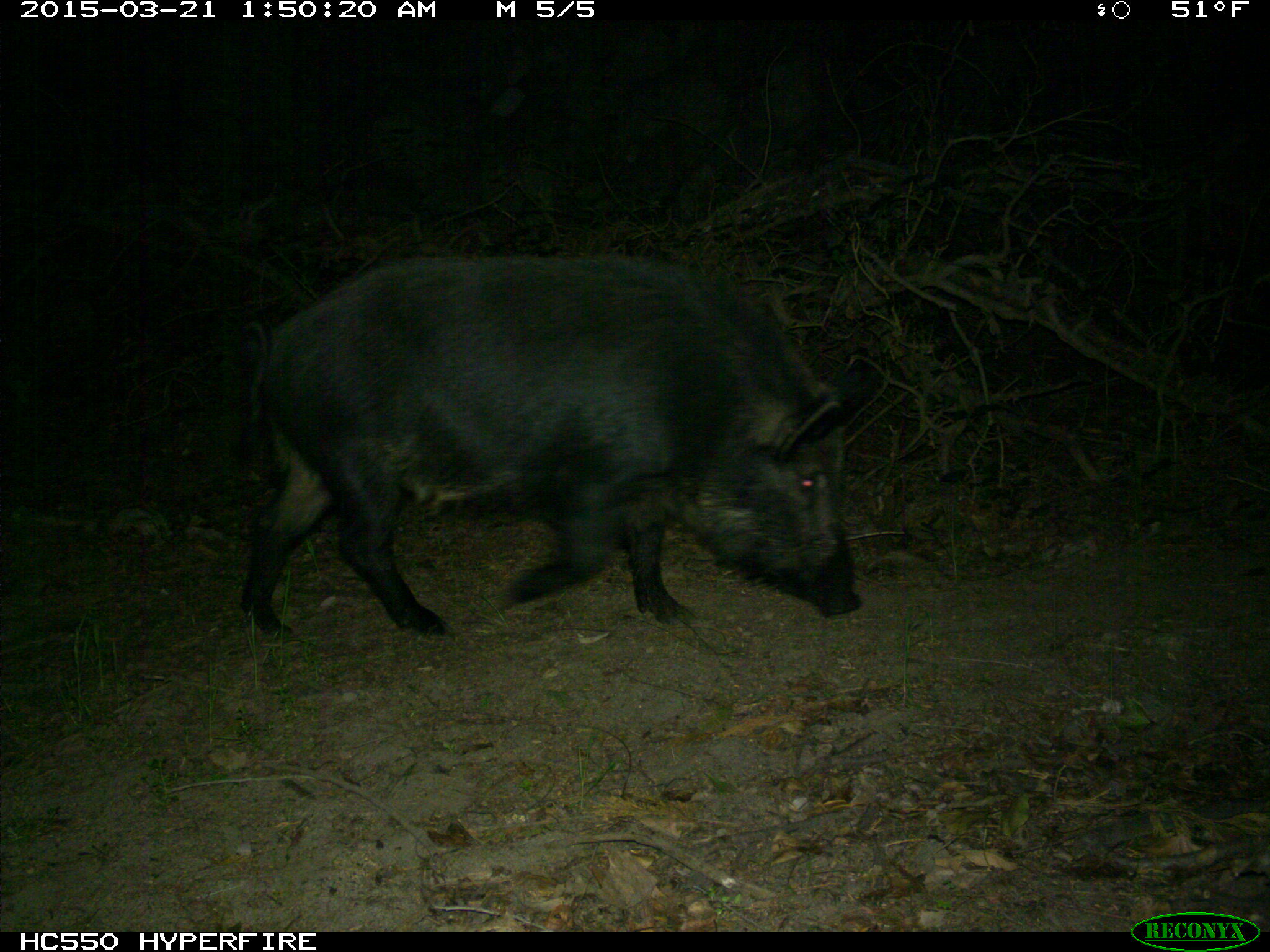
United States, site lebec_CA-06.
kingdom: Animalia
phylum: Chordata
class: Mammalia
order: Artiodactyla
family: Suidae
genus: Sus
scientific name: Sus scrofa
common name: wild boar